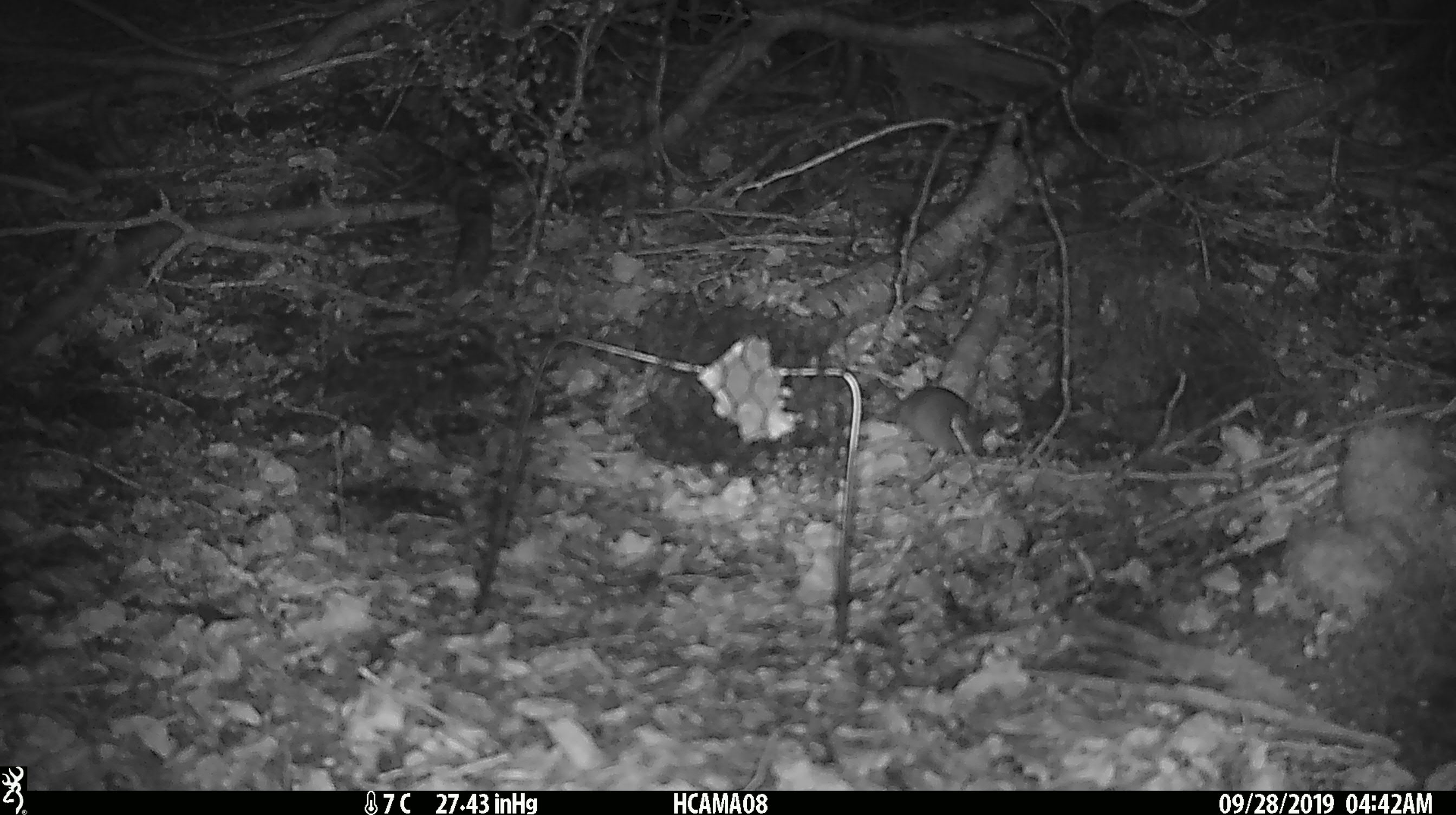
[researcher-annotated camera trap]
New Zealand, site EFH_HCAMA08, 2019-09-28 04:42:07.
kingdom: Animalia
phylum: Chordata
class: Mammalia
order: Rodentia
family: Muridae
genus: Mus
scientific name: Mus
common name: mouse